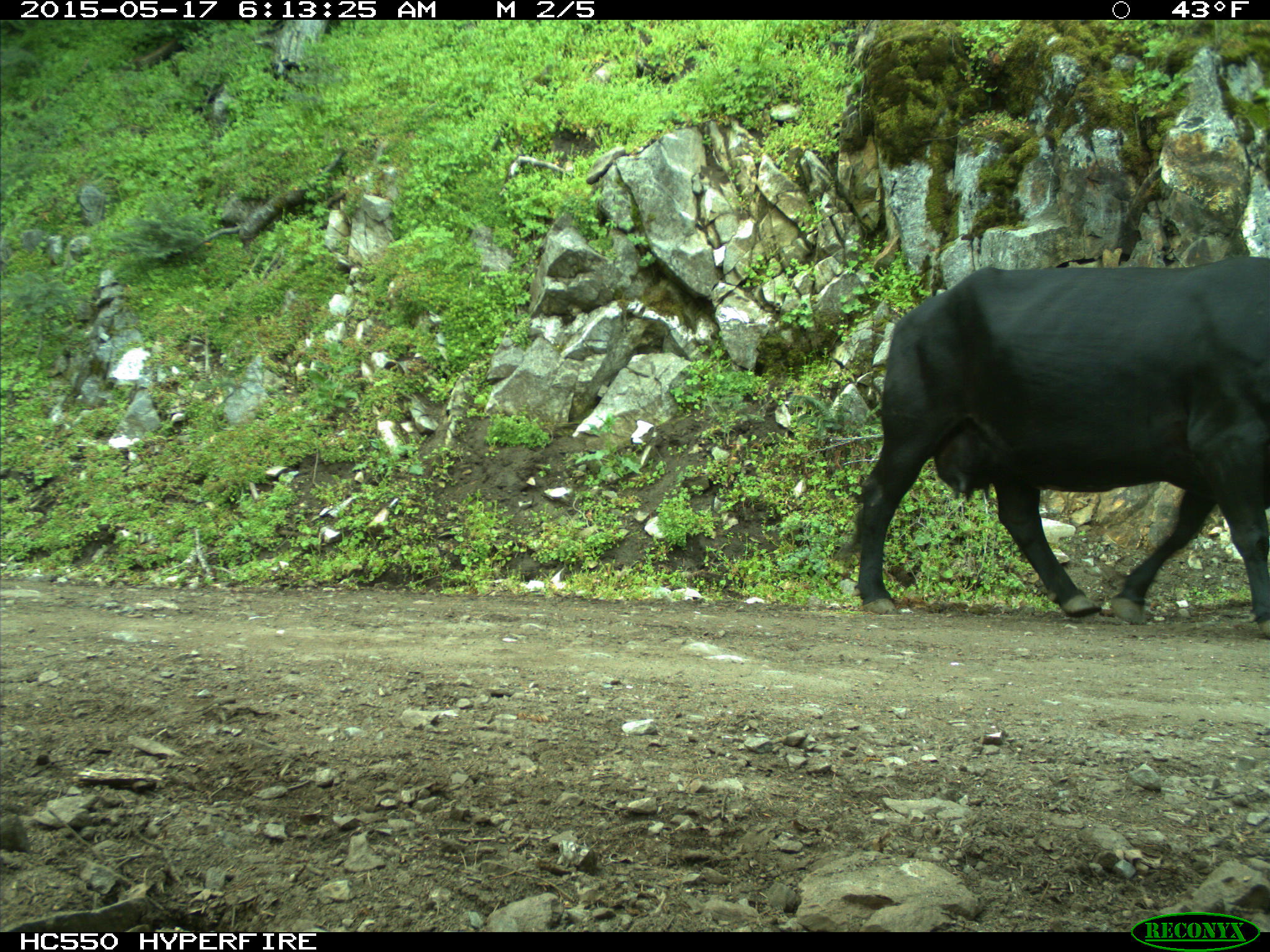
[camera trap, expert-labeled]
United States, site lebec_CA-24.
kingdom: Animalia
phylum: Chordata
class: Mammalia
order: Artiodactyla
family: Bovidae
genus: Bos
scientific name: Bos taurus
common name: domestic cow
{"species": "Bos taurus (domestic cow)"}